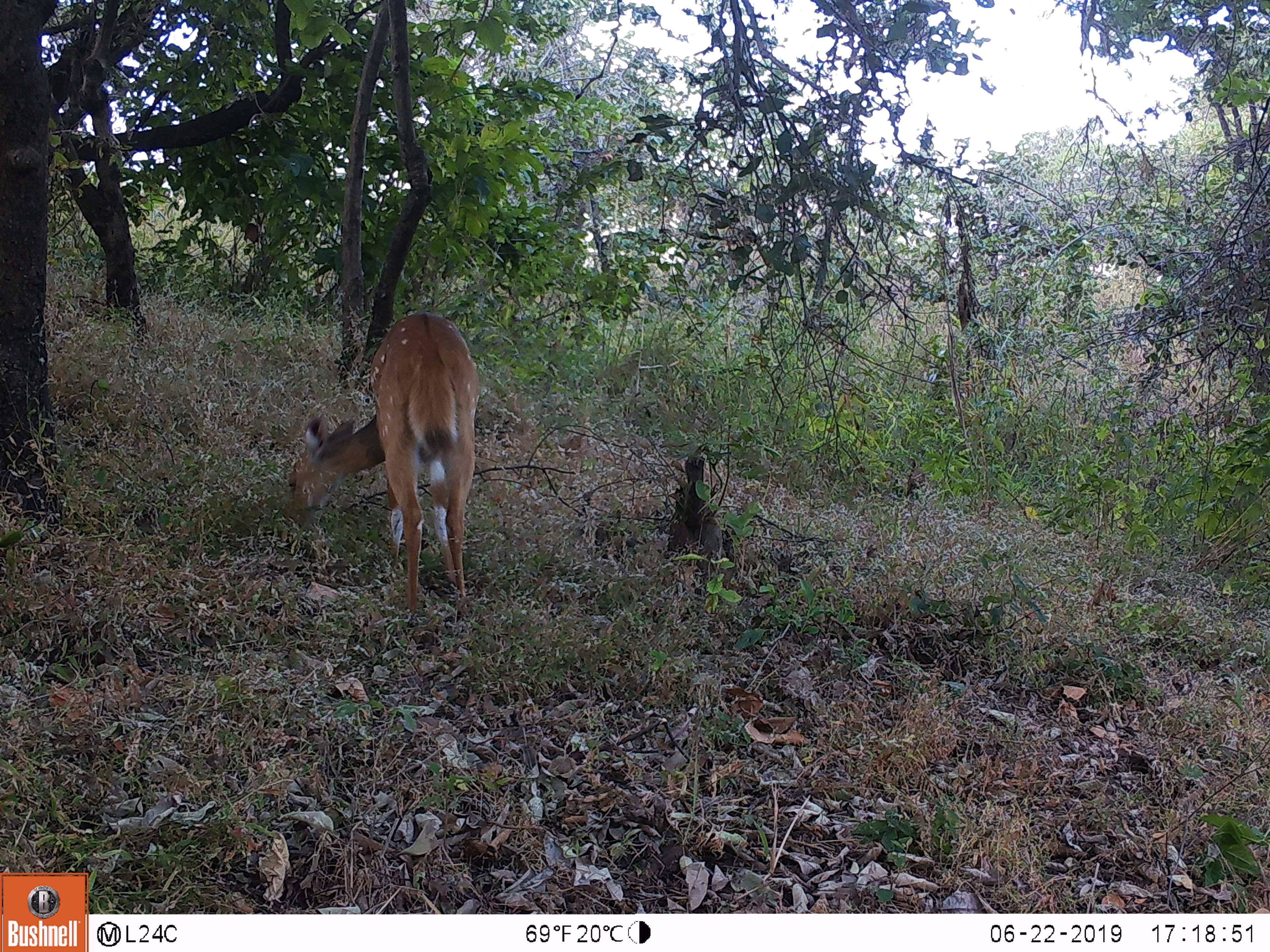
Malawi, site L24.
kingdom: Animalia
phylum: Chordata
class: Mammalia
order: Artiodactyla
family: Bovidae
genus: Tragelaphus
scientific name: Tragelaphus sylvaticus sylvaticus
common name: cape bushbuck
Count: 1.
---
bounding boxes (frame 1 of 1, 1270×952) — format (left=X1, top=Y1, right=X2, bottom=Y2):
cape bushbuck: (left=286, top=306, right=486, bottom=627)